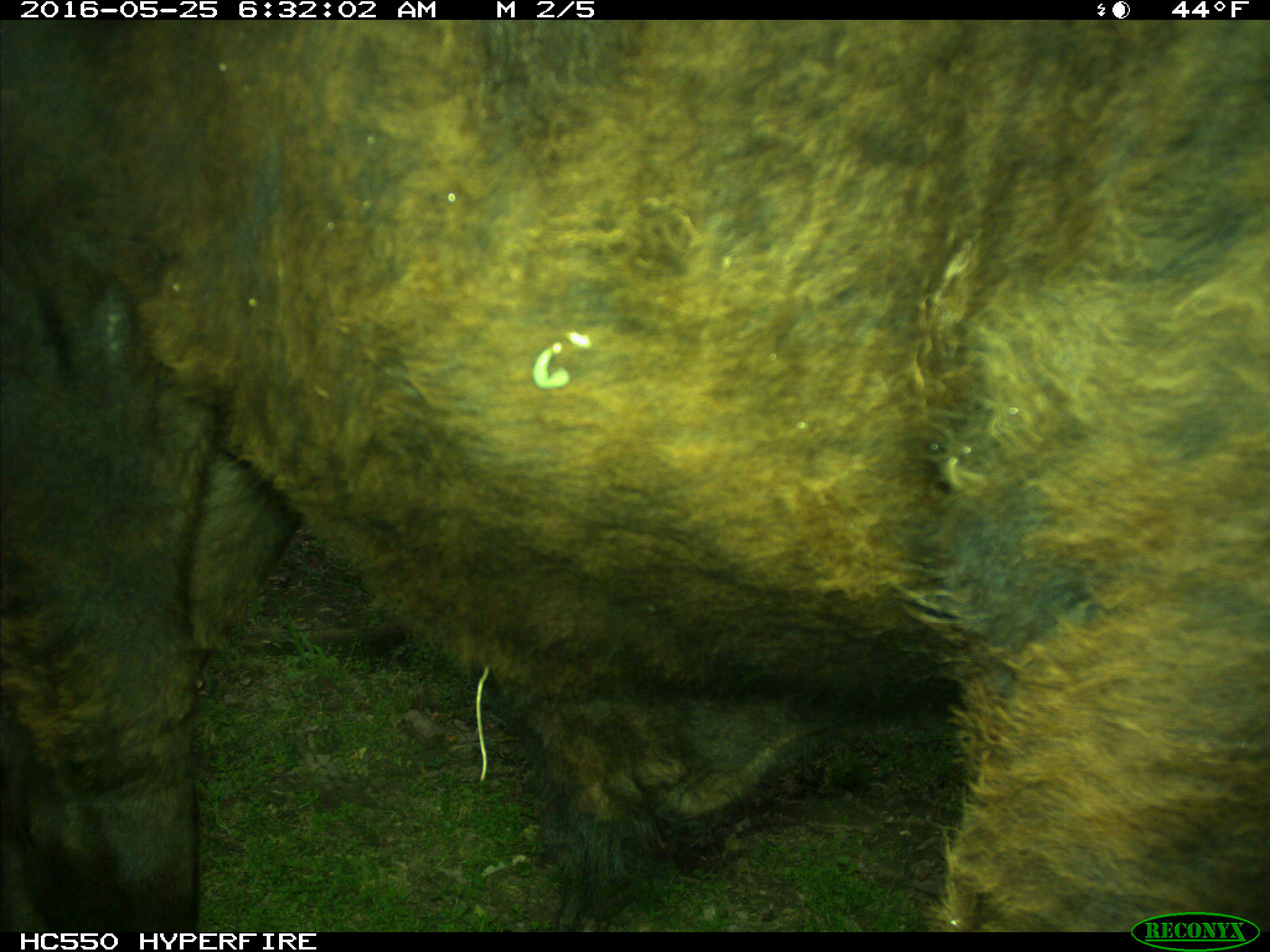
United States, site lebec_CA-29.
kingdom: Animalia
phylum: Chordata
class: Mammalia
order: Artiodactyla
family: Bovidae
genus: Bos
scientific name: Bos taurus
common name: domestic cow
Bos taurus (domestic cow).